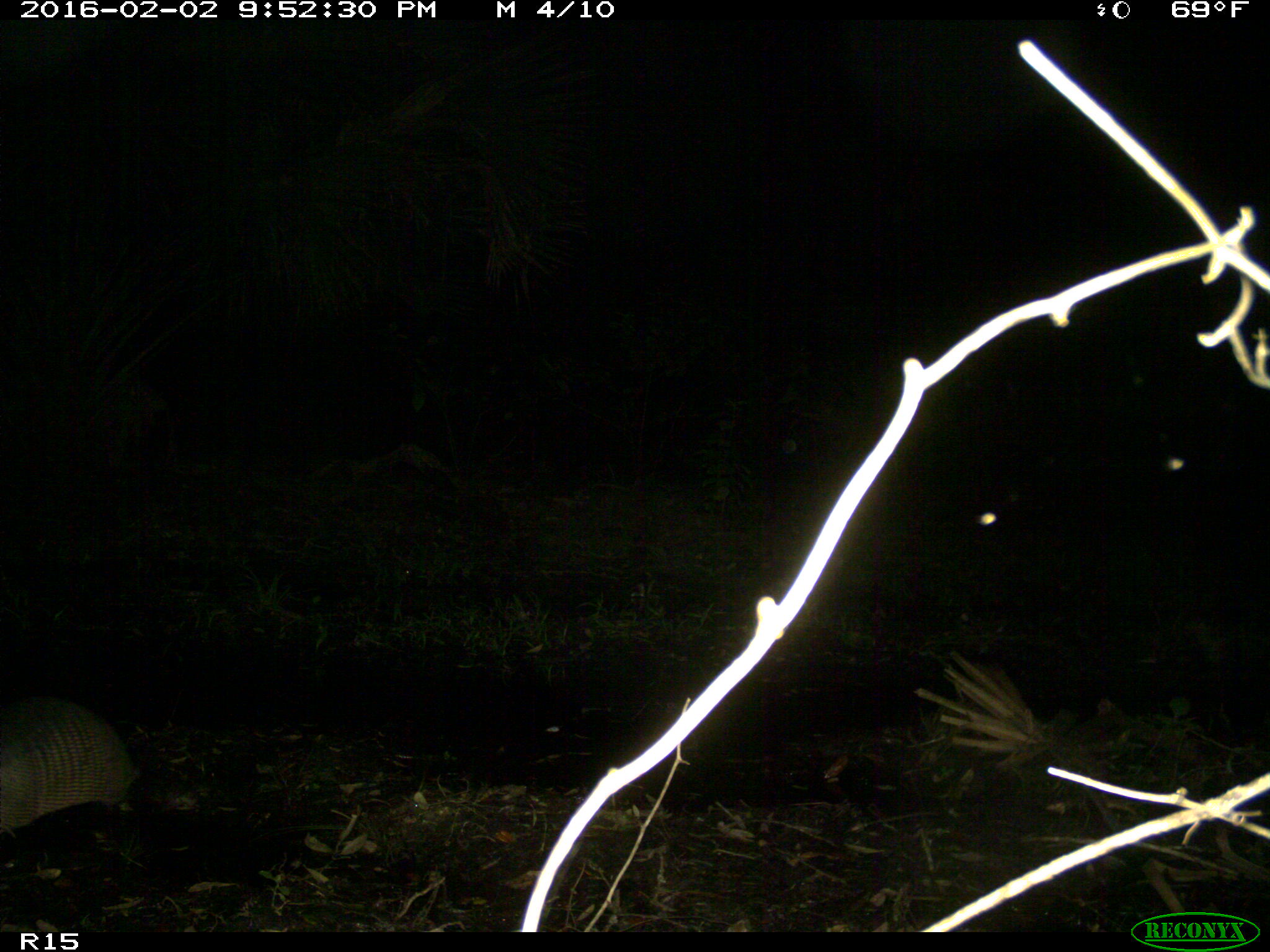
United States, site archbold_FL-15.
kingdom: Animalia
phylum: Chordata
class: Mammalia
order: Cingulata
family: Dasypodidae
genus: Dasypus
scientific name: Dasypus novemcinctus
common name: nine-banded armadillo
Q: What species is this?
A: Dasypus novemcinctus (nine-banded armadillo).